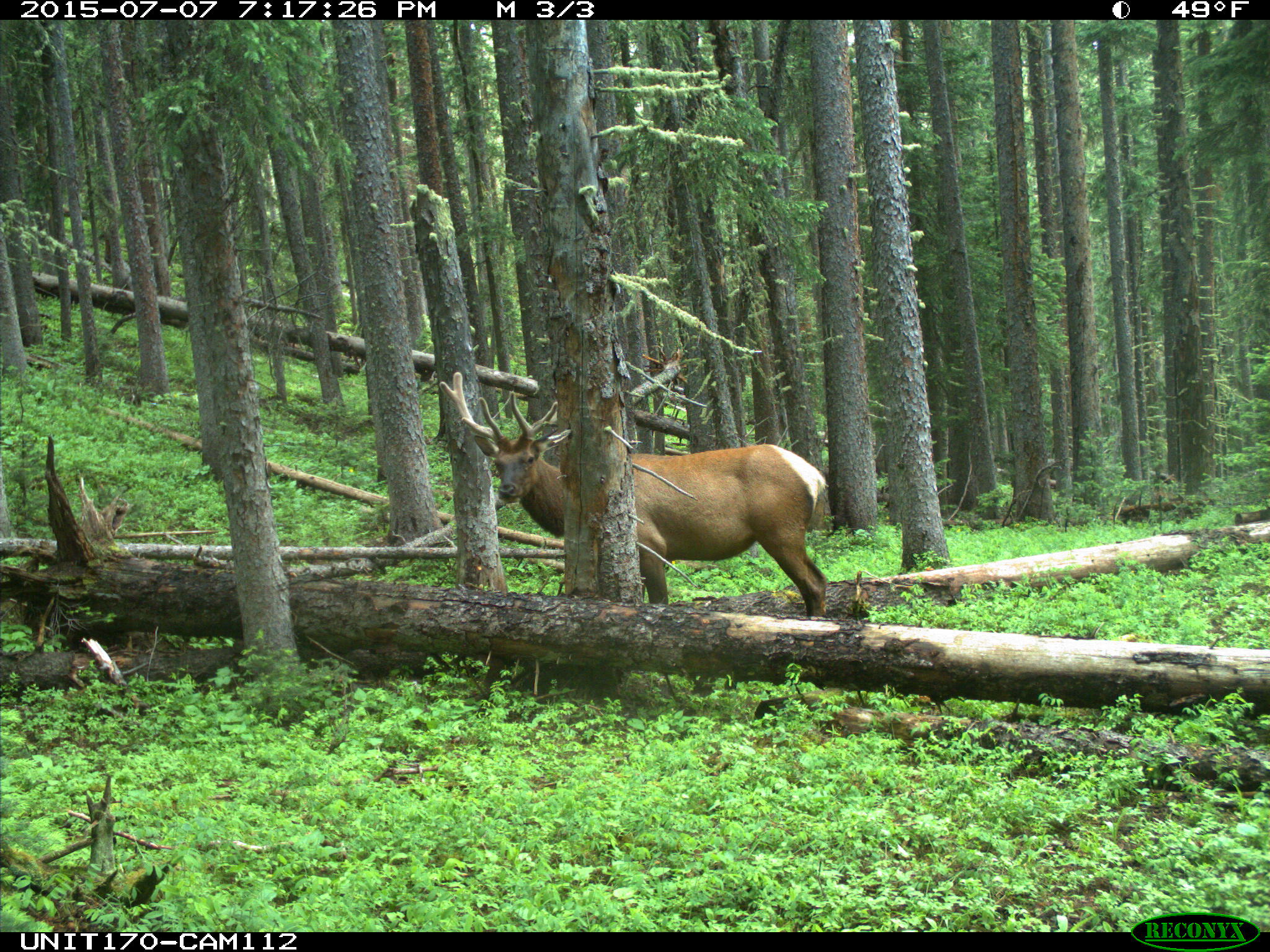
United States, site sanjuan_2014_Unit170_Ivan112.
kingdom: Animalia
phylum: Chordata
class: Mammalia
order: Artiodactyla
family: Cervidae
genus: Cervus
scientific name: Cervus elaphus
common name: red deer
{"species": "Cervus elaphus (red deer)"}